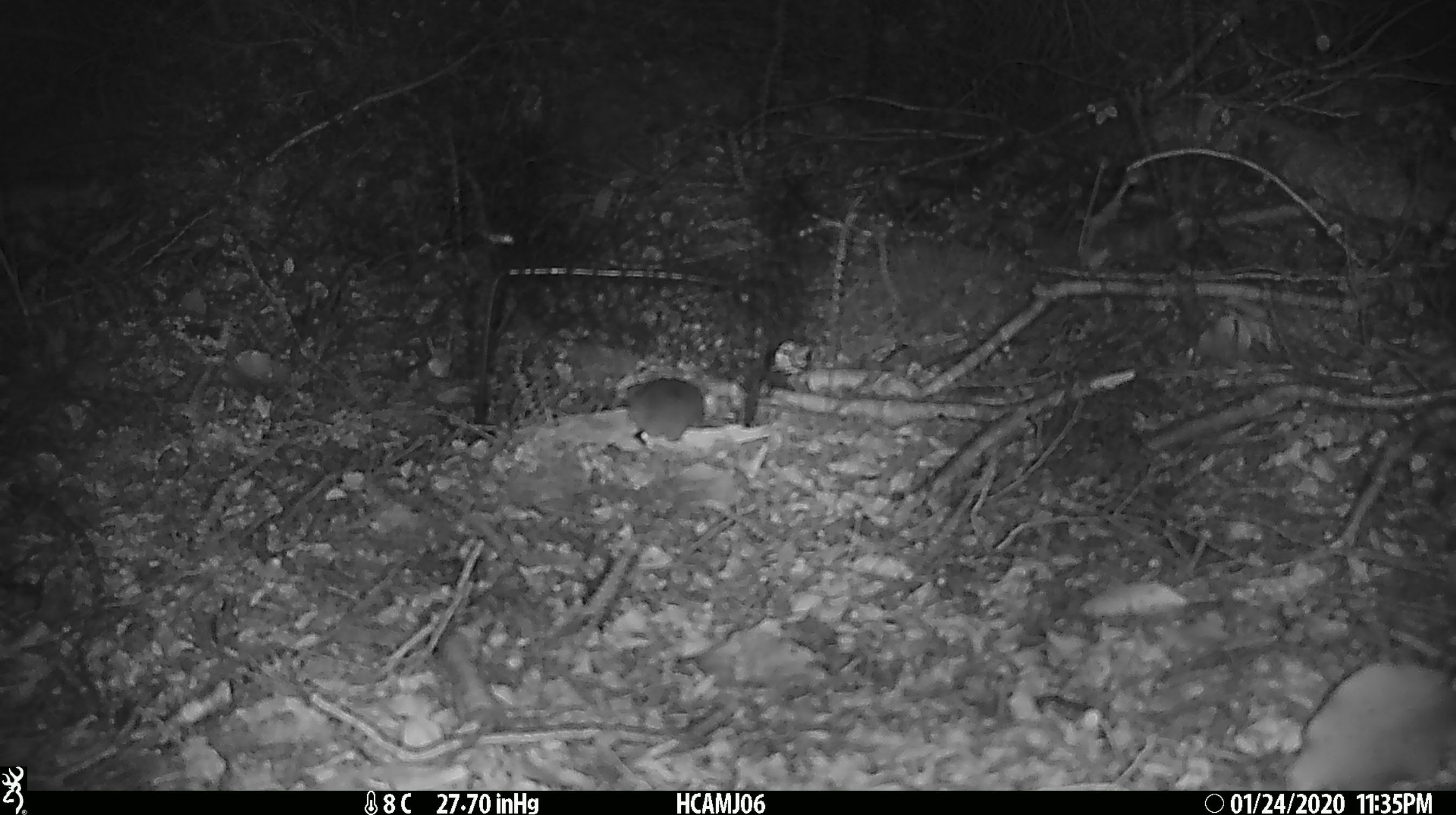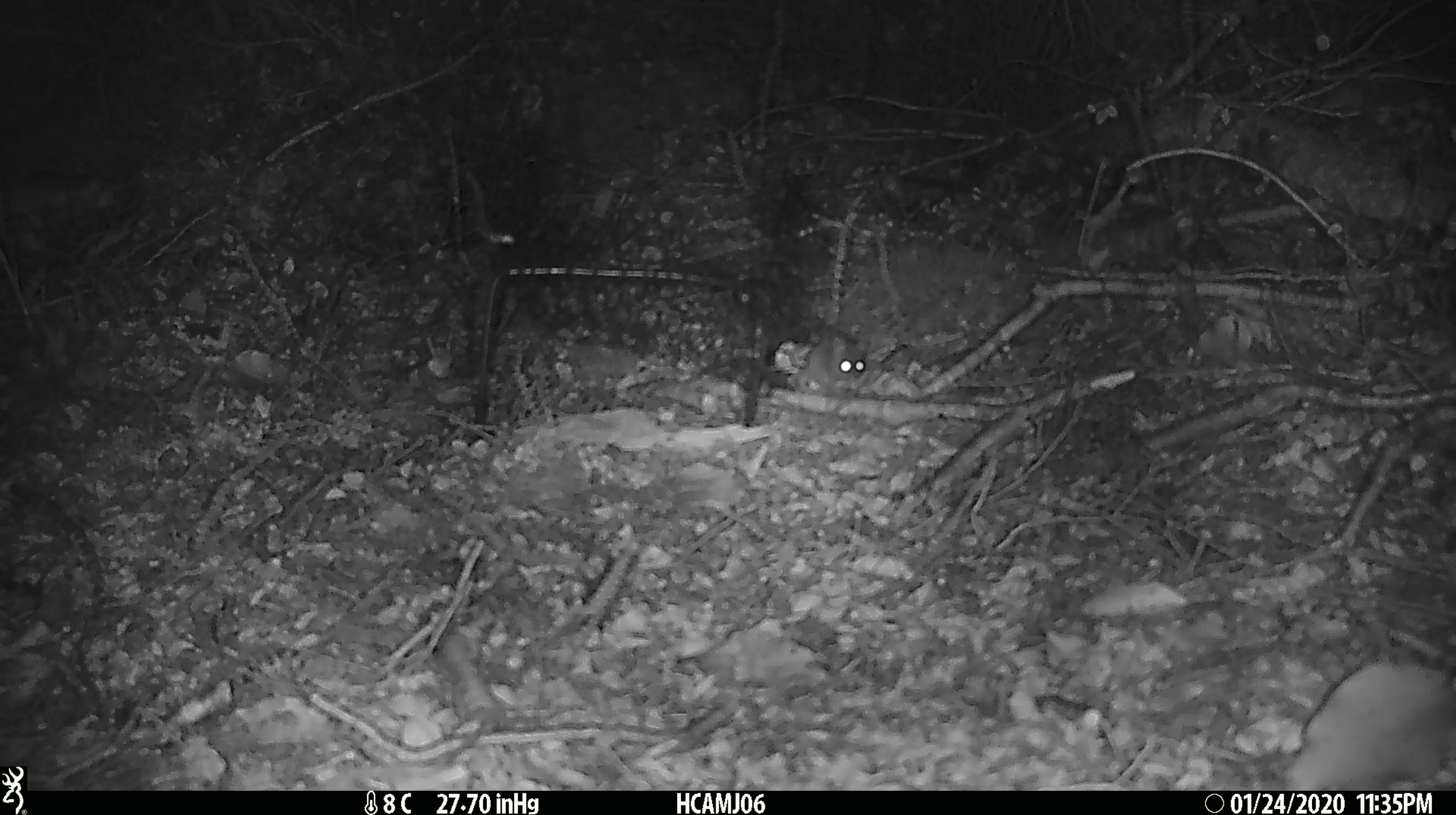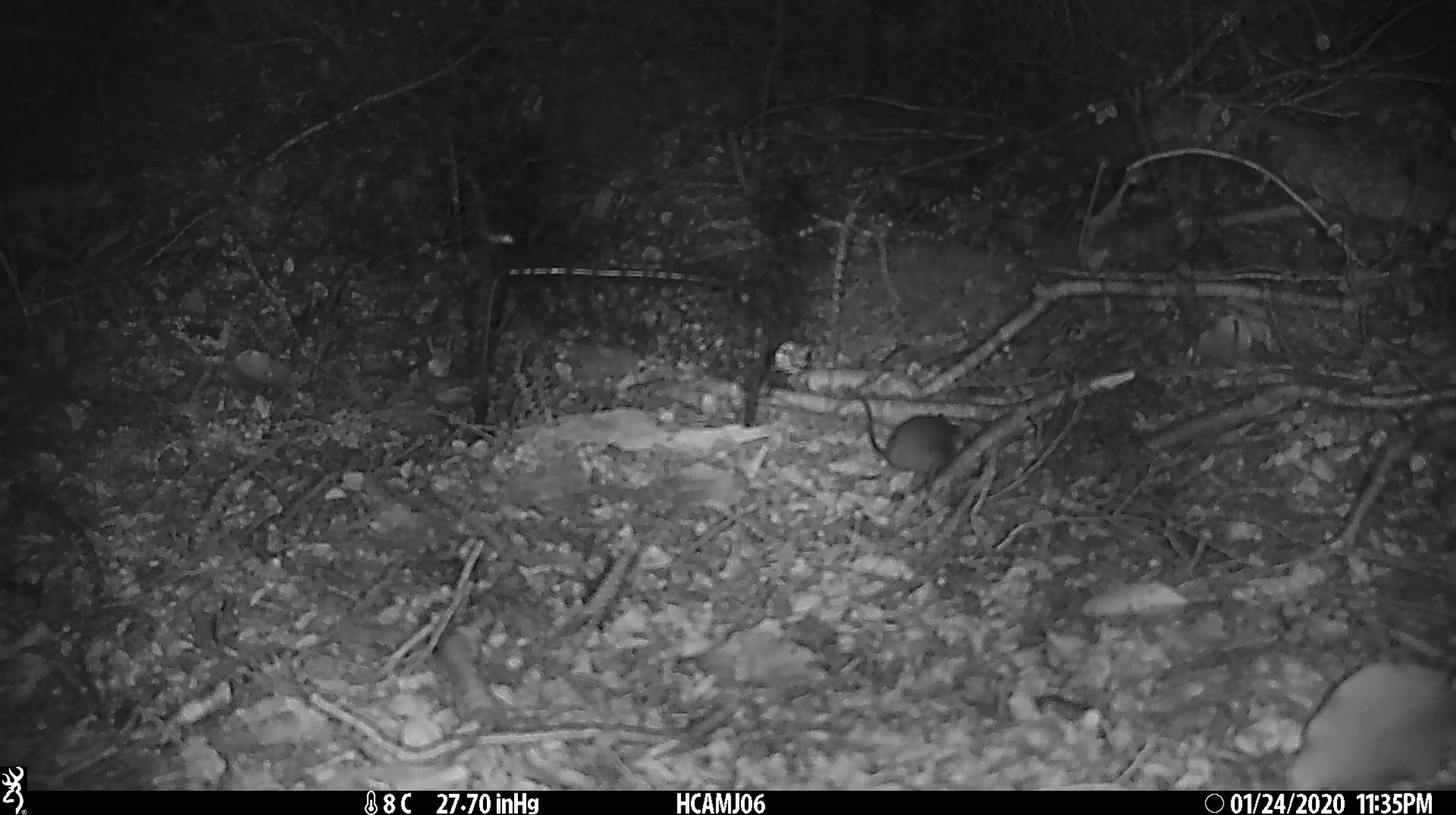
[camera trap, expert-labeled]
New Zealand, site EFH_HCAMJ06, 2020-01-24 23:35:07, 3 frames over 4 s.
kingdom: Animalia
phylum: Chordata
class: Mammalia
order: Rodentia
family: Muridae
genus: Mus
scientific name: Mus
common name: mouse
Mouse (Mus).